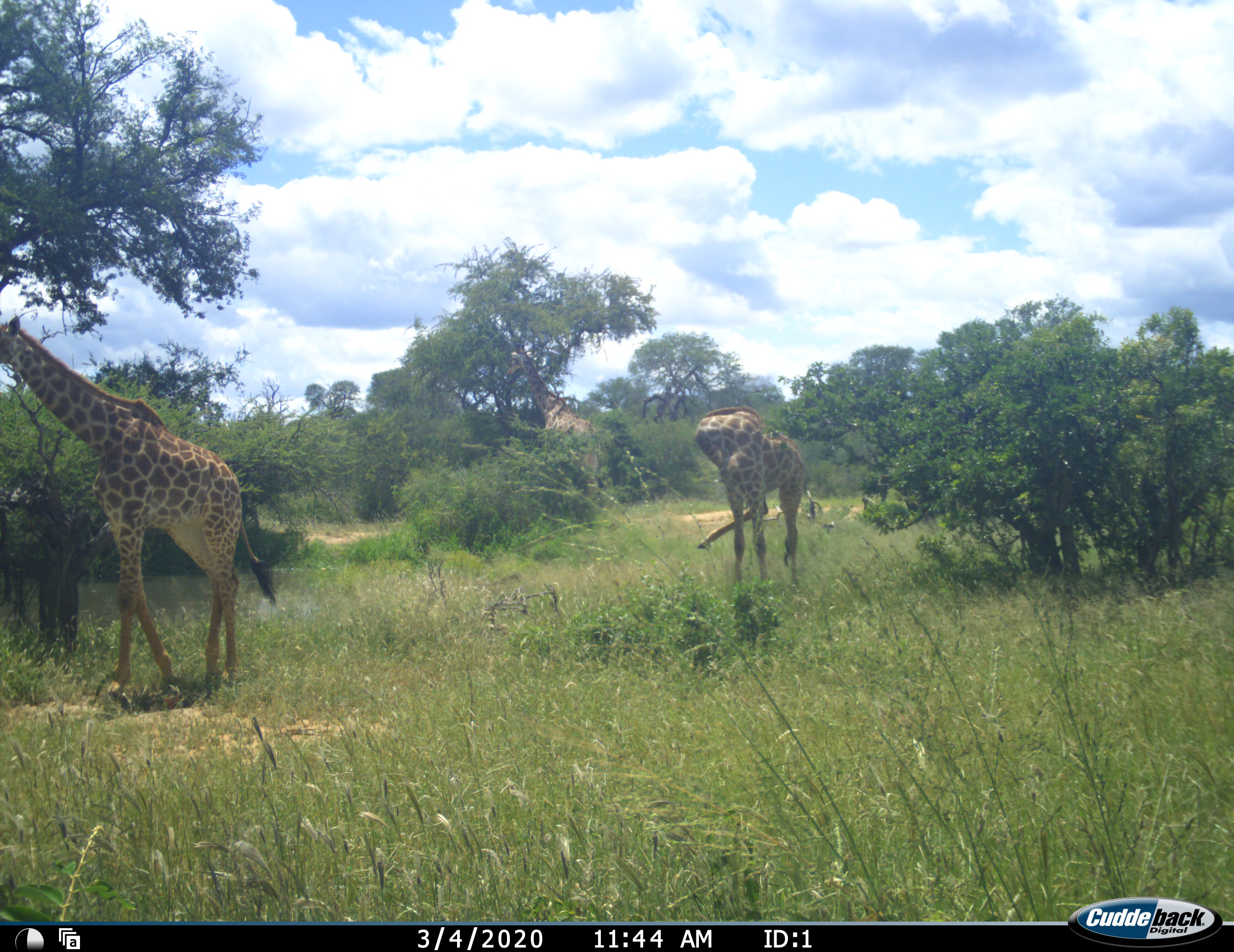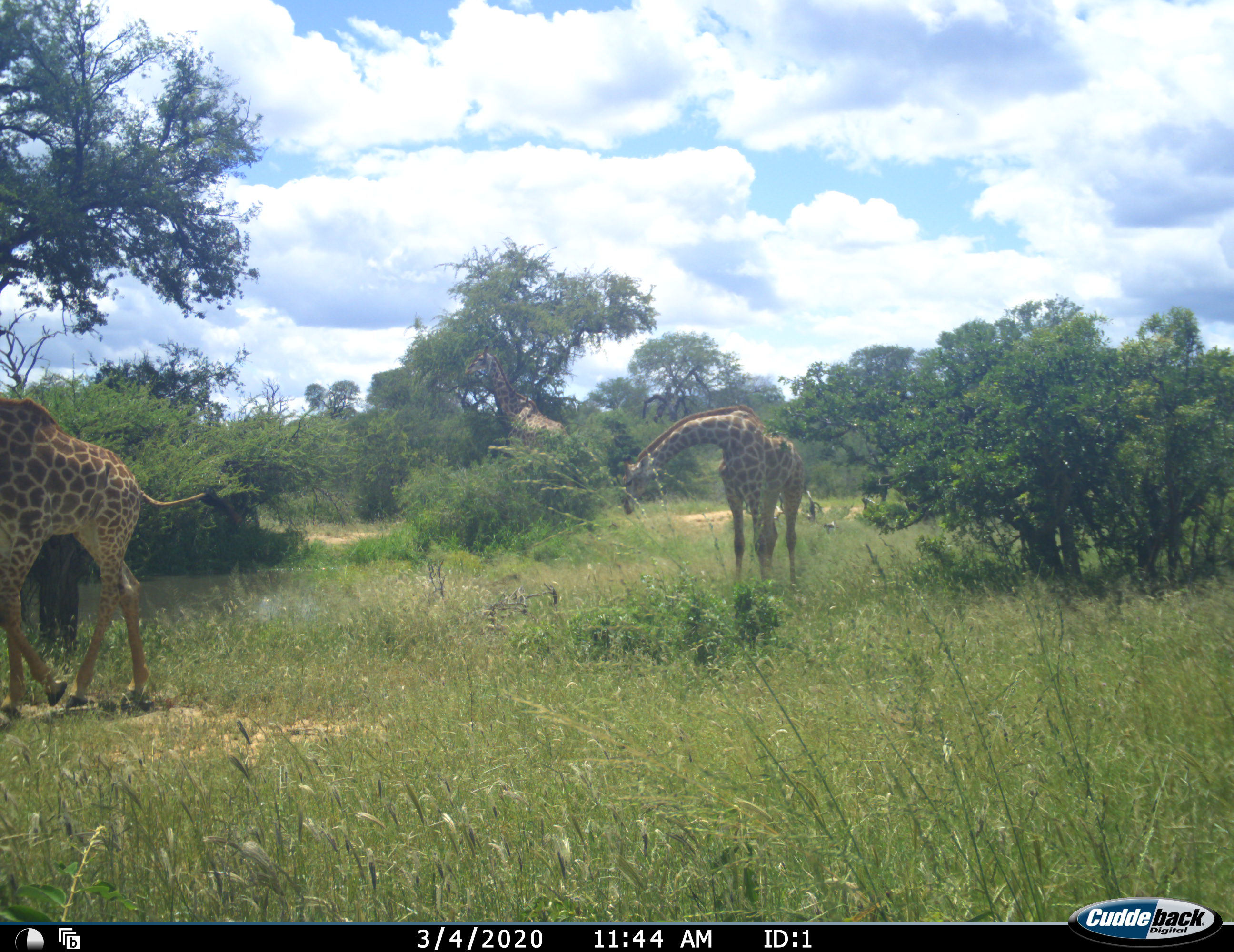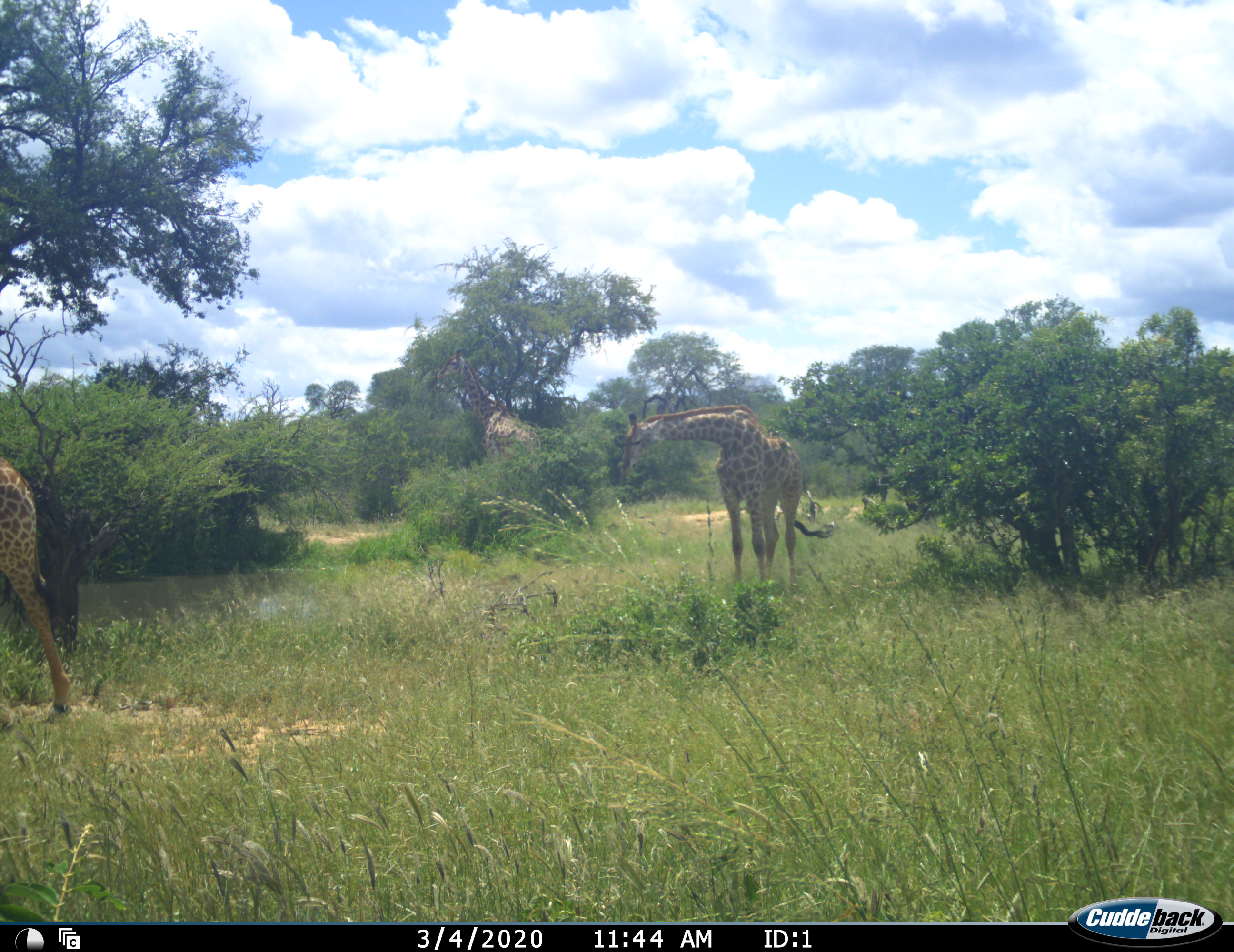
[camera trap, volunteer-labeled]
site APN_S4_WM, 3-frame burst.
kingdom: Animalia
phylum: Chordata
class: Mammalia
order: Artiodactyla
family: Giraffidae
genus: Giraffa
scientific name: Giraffa camelopardalis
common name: giraffe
Giraffe (Giraffa camelopardalis), count 3. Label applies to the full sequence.